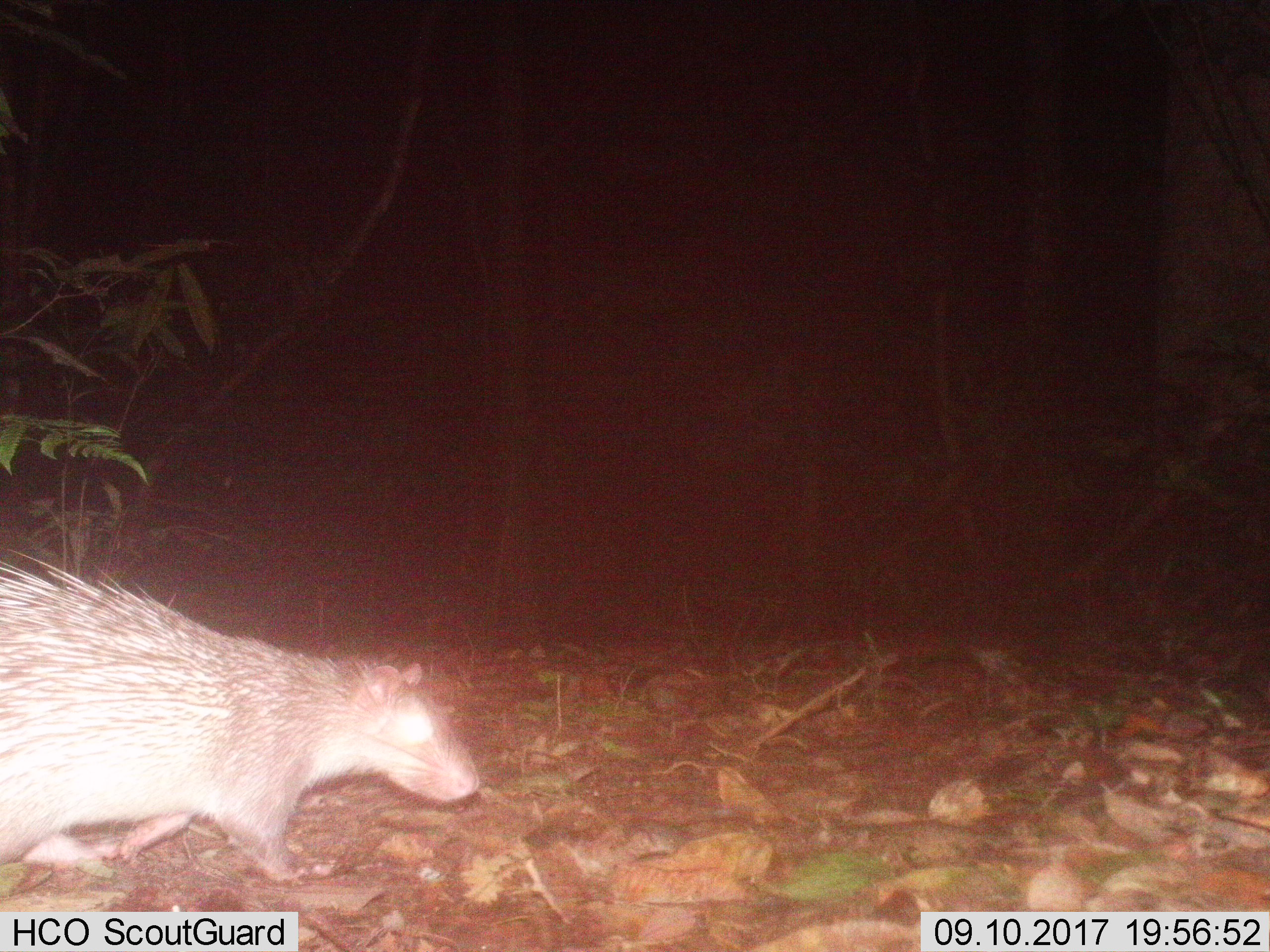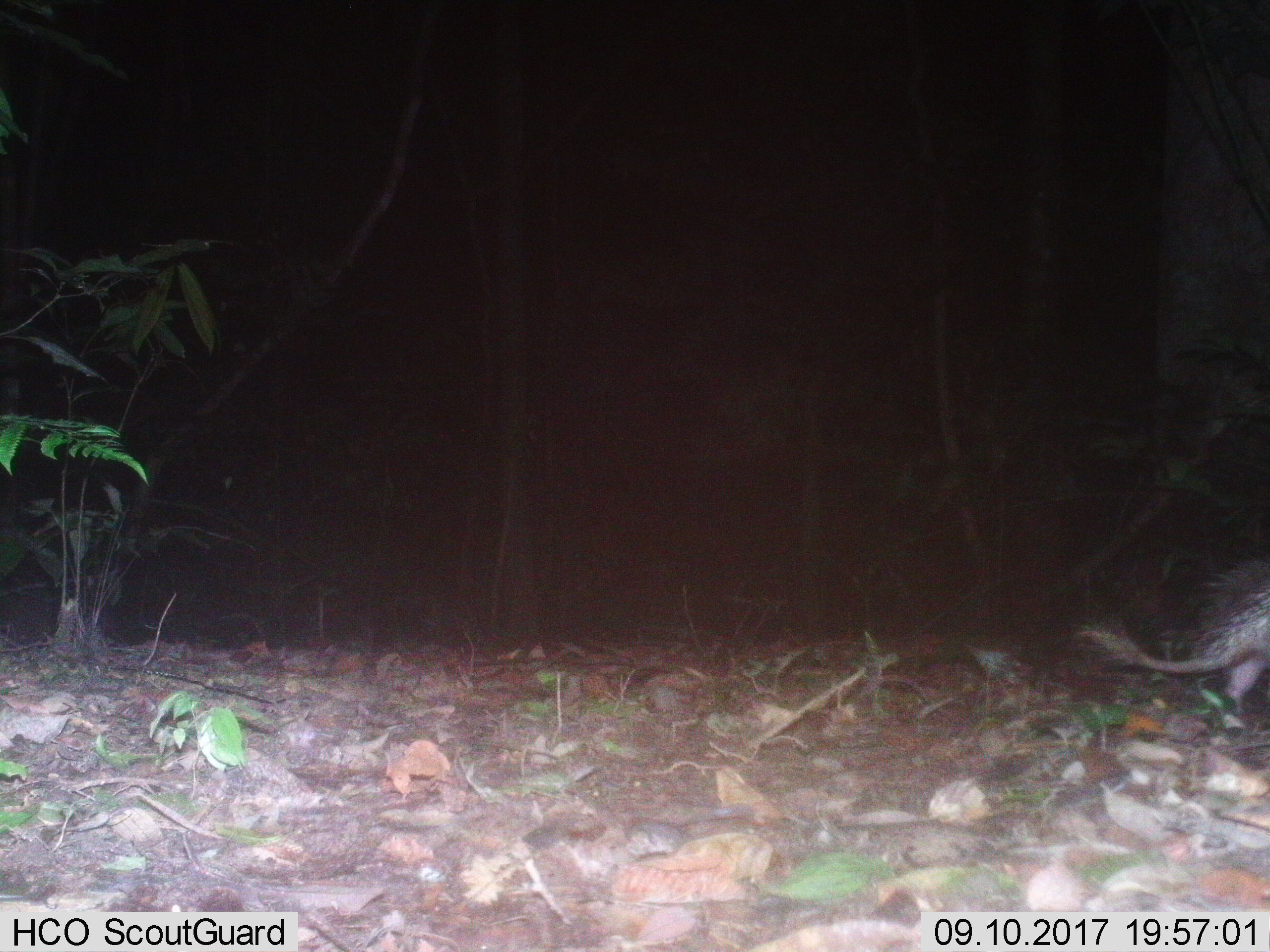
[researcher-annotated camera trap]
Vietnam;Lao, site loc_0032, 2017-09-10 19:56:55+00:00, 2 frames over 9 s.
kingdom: Animalia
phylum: Chordata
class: Mammalia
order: Rodentia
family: Hystricidae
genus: Atherurus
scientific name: Atherurus macrourus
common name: asiatic brush-tailed porcupine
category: asiatic brush tailed porcupine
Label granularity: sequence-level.